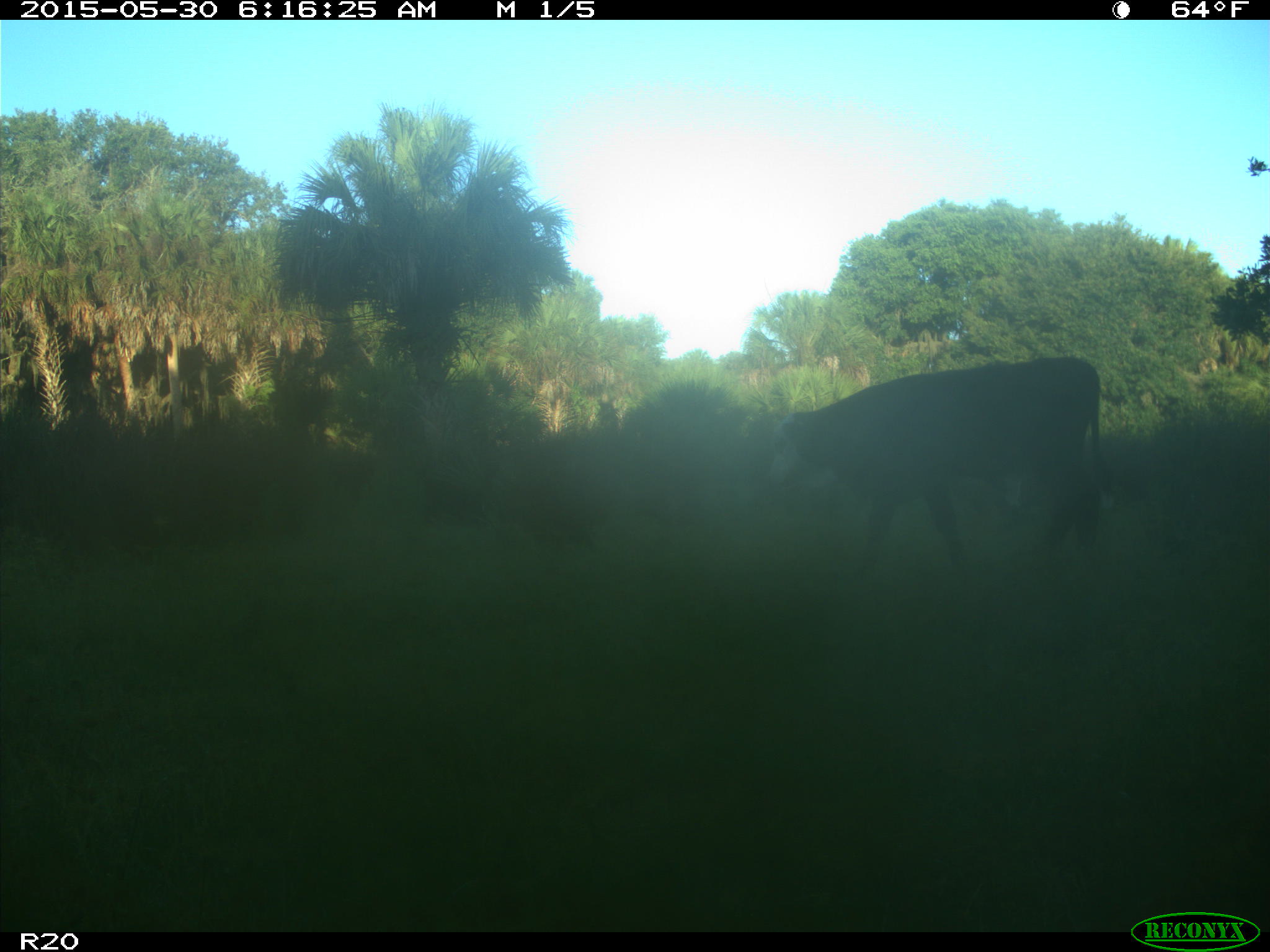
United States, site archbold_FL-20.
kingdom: Animalia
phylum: Chordata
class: Mammalia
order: Artiodactyla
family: Bovidae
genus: Bos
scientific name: Bos taurus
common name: domestic cow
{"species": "Bos taurus (domestic cow)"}